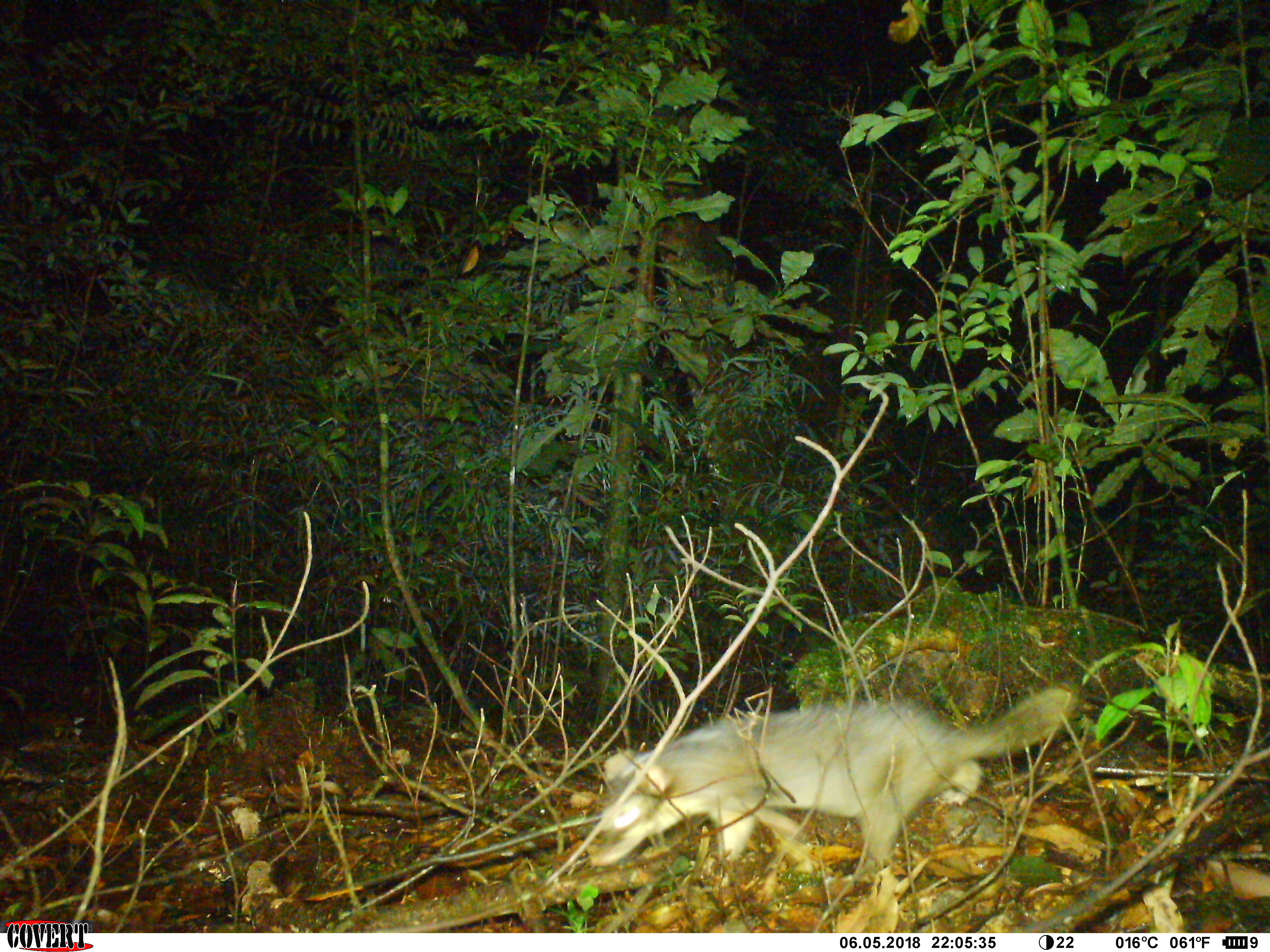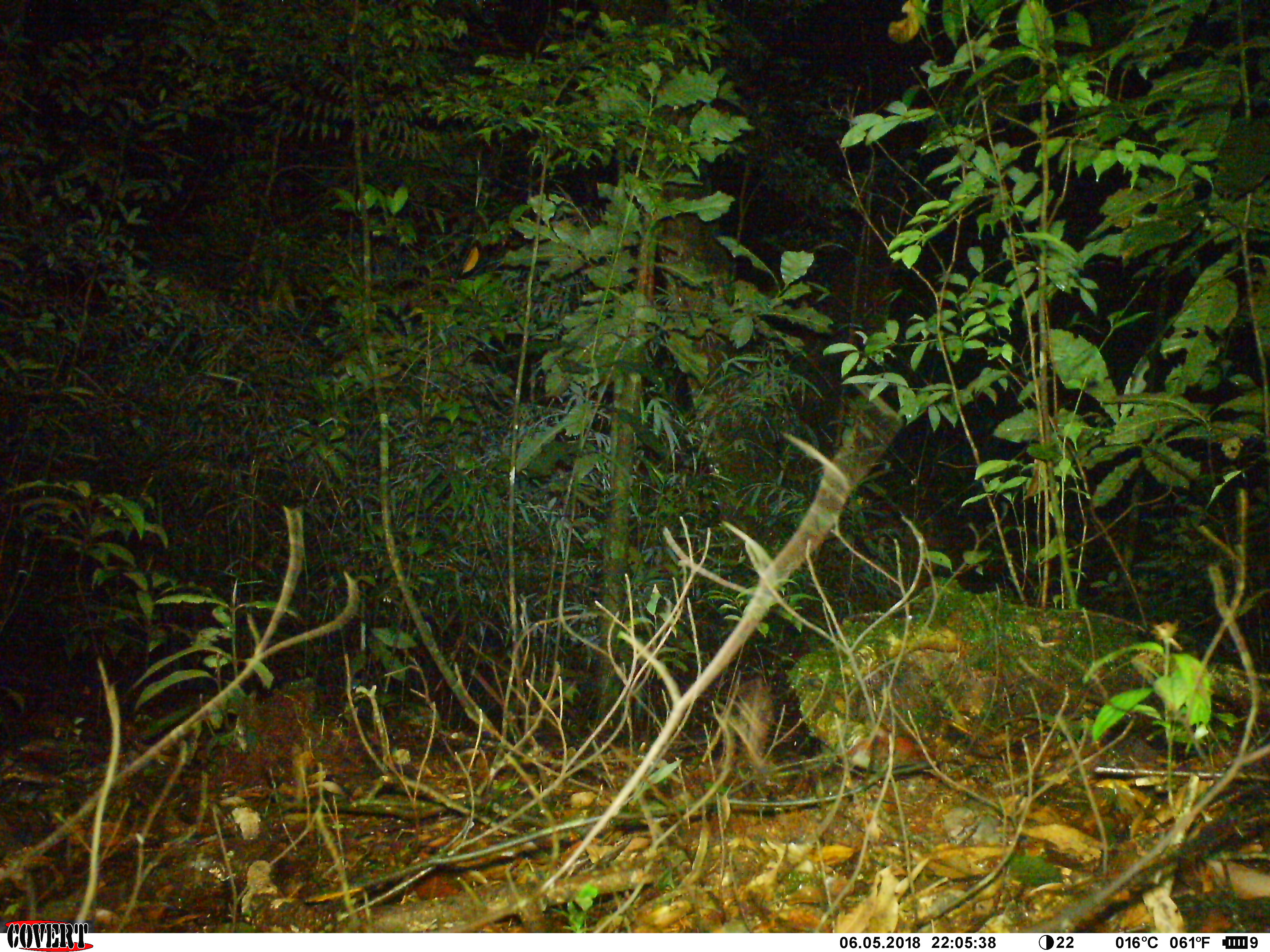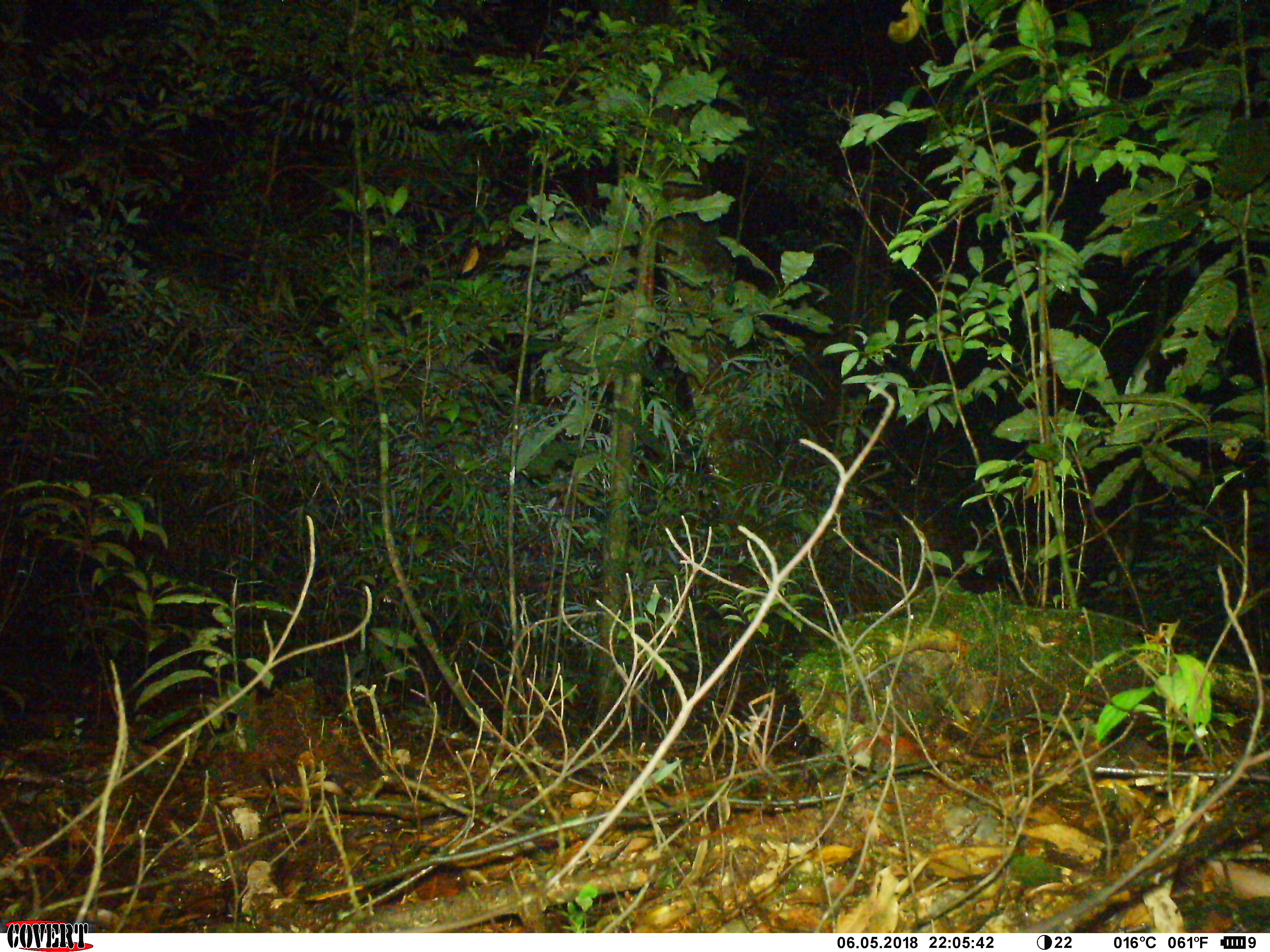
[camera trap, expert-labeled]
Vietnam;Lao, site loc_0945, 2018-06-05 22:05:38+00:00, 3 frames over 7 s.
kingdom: Animalia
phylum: Chordata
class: Mammalia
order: Carnivora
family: Mustelidae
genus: Melogale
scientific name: Melogale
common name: ferret badger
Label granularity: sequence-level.